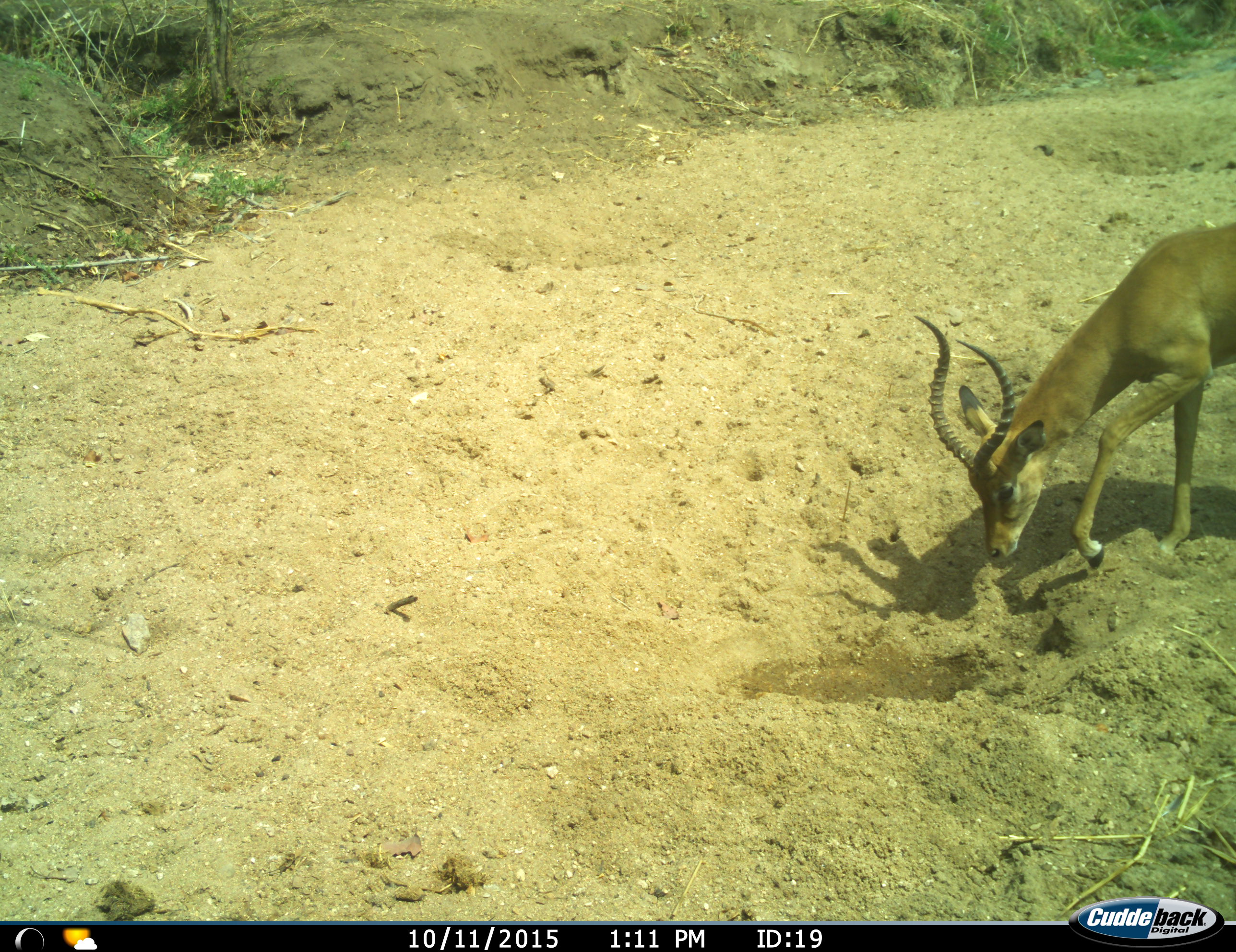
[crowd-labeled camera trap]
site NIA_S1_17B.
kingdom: Animalia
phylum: Chordata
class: Mammalia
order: Artiodactyla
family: Bovidae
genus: Aepyceros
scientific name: Aepyceros melampus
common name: impala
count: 1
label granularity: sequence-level